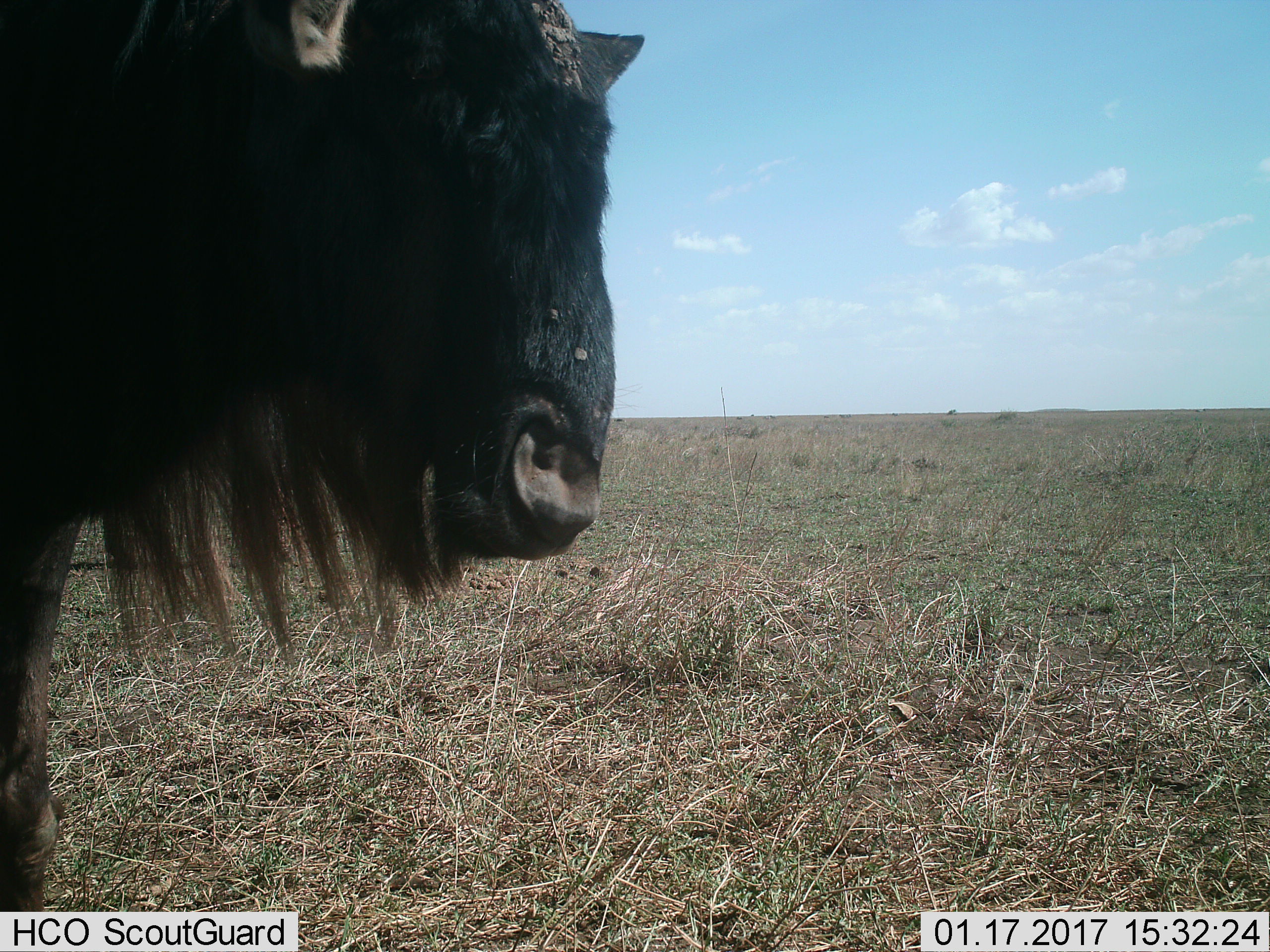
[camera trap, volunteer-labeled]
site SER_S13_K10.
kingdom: Animalia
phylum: Chordata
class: Mammalia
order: Artiodactyla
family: Bovidae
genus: Connochaetes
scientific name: Connochaetes taurinus taurinus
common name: blue wildebeest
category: wildebeestblue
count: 1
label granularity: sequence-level